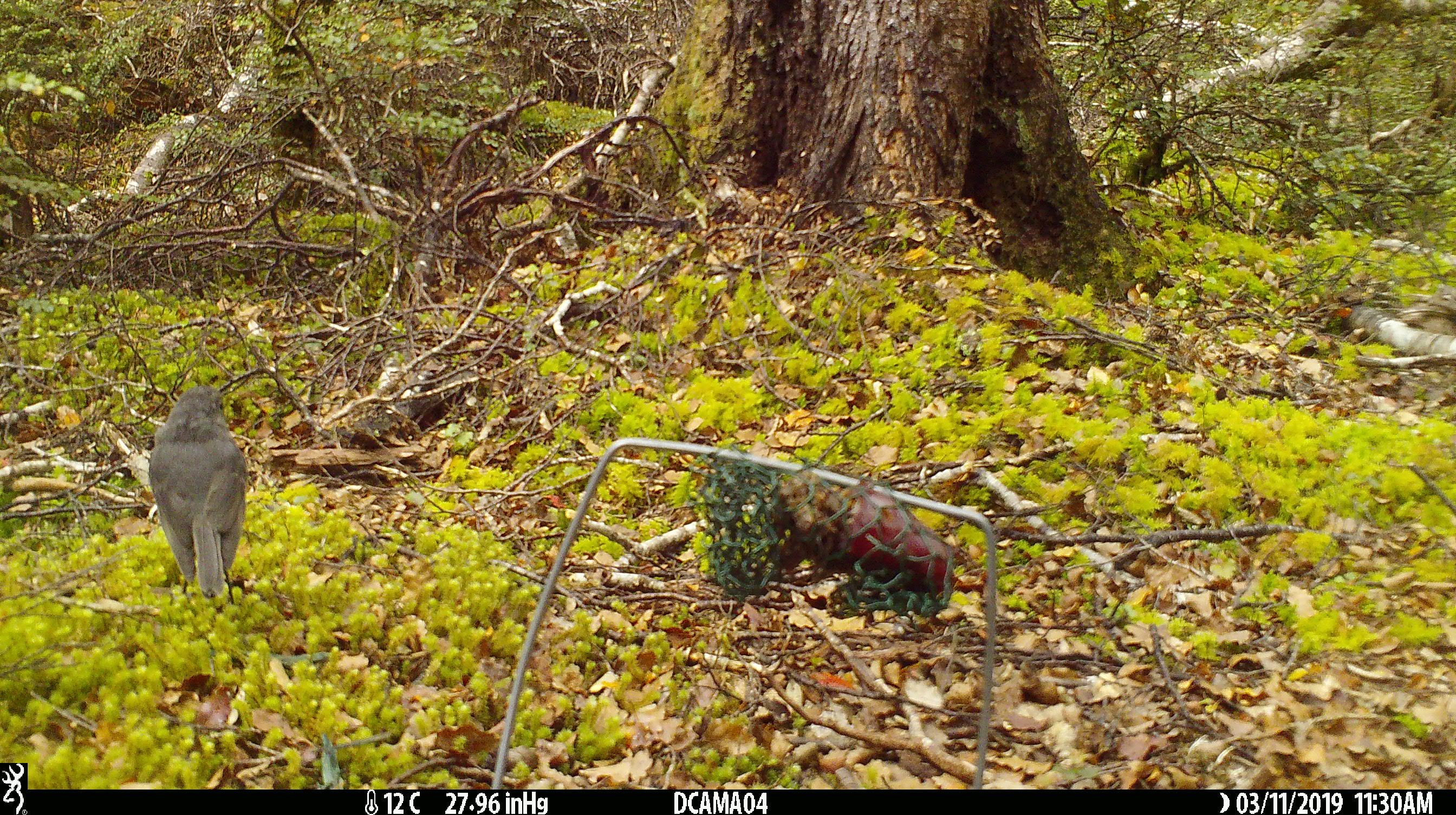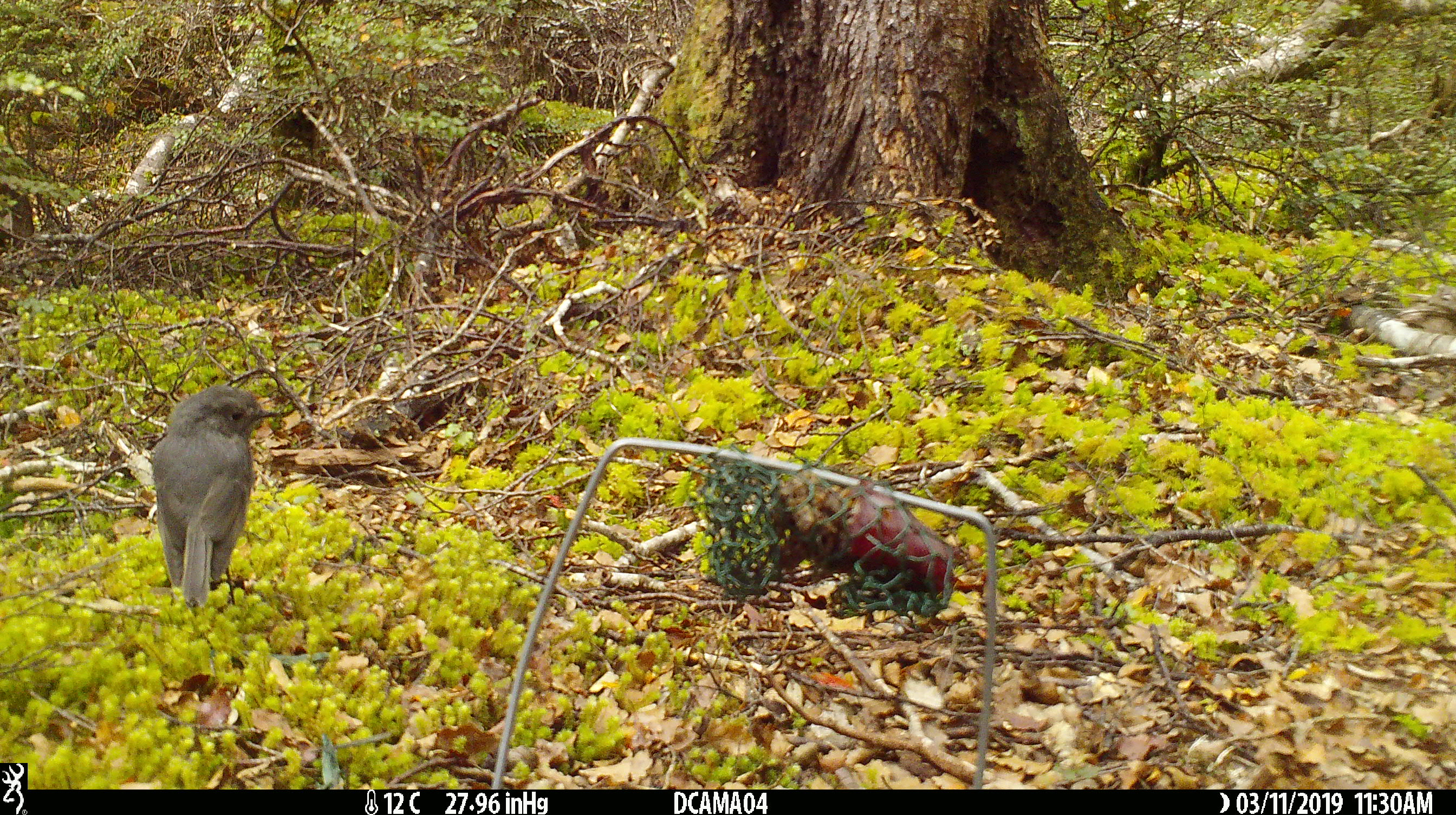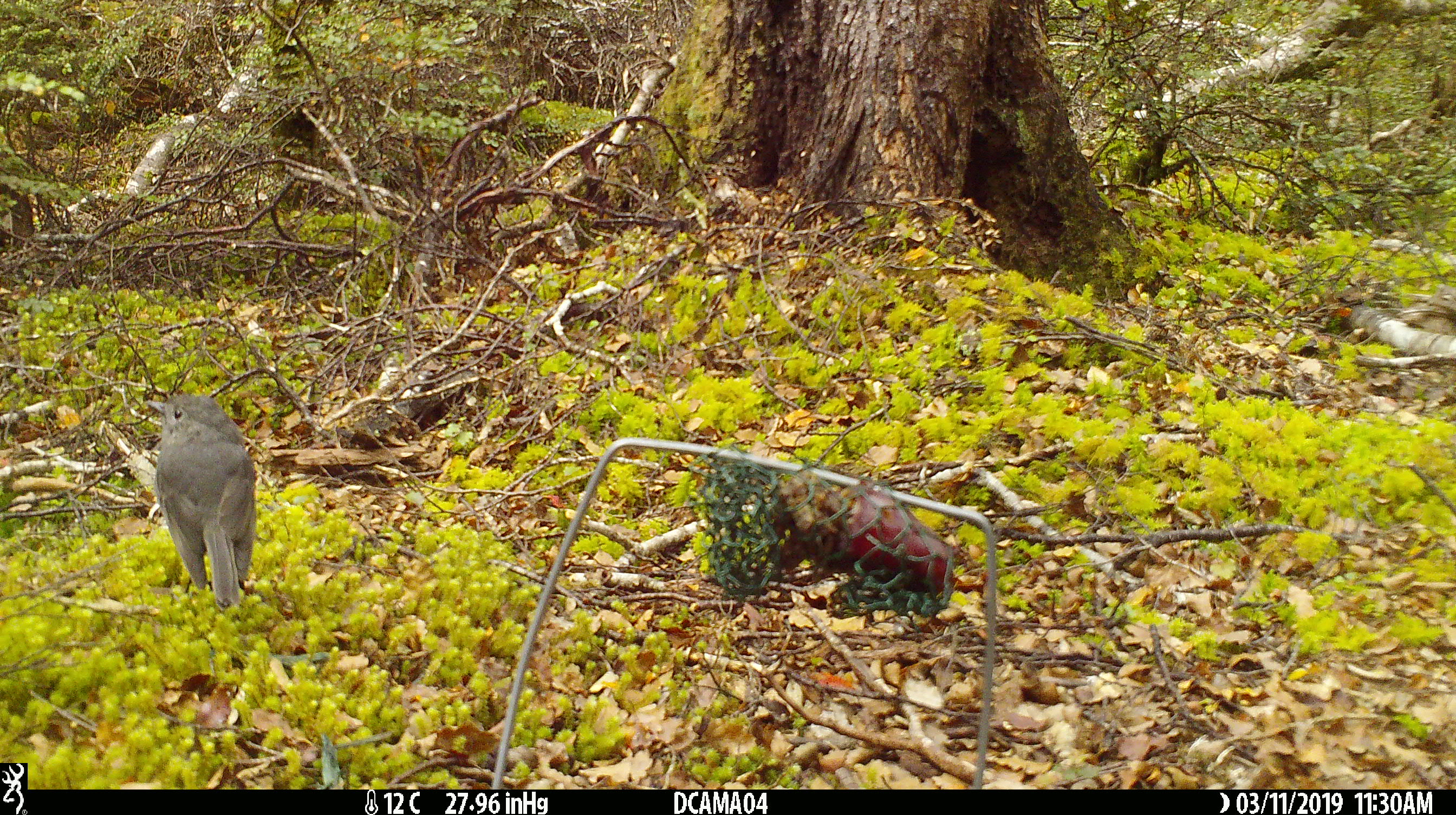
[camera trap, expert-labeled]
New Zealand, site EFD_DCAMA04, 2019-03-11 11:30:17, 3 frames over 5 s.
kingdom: Animalia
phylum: Chordata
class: Aves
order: Passeriformes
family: Petroicidae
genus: Petroica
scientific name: Petroica australis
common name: new zealand robin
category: robin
Robin (new zealand robin) (Petroica australis).